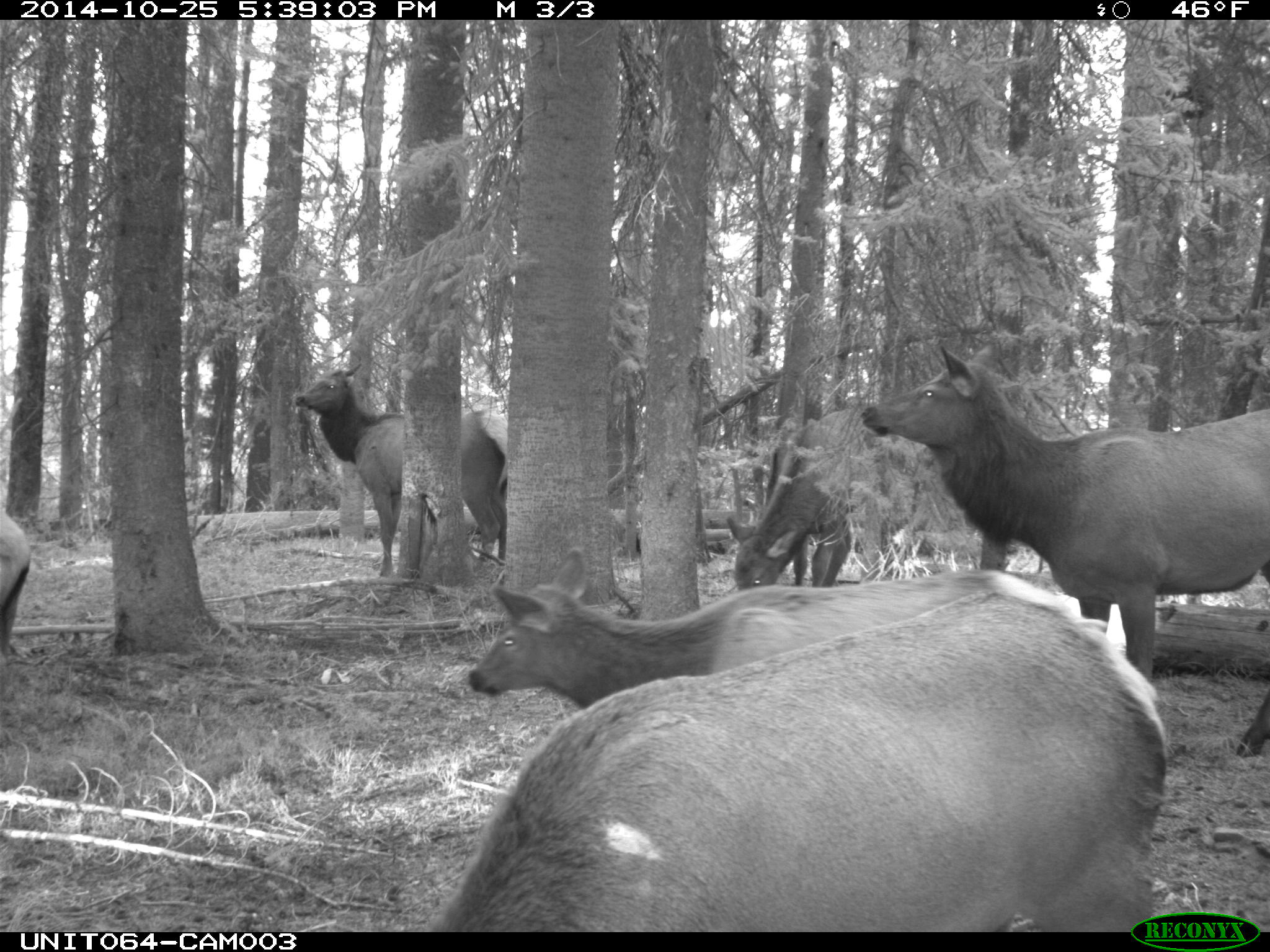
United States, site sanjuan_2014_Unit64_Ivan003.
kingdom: Animalia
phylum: Chordata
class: Mammalia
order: Artiodactyla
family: Cervidae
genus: Cervus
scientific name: Cervus elaphus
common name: red deer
Cervus elaphus (red deer).